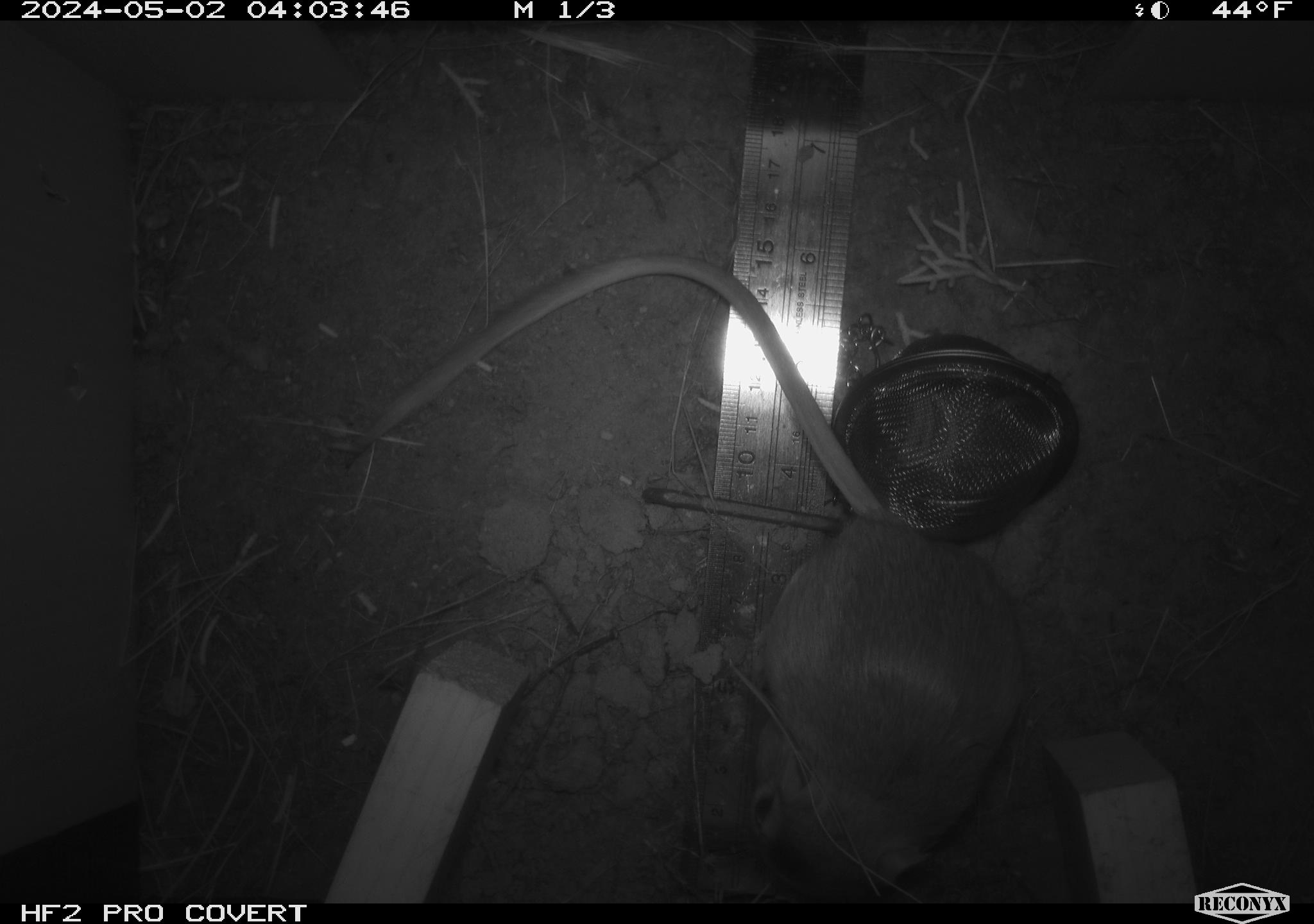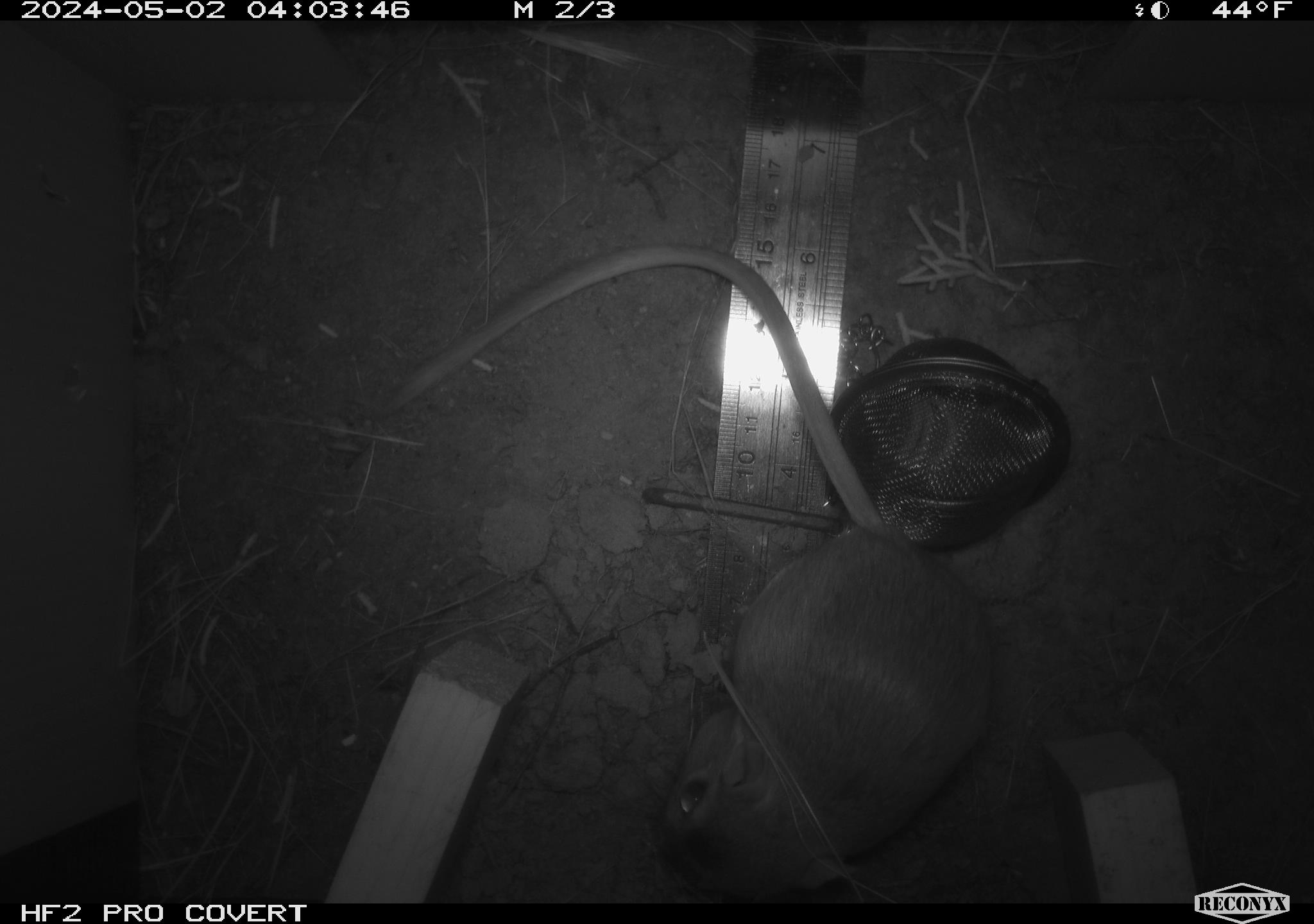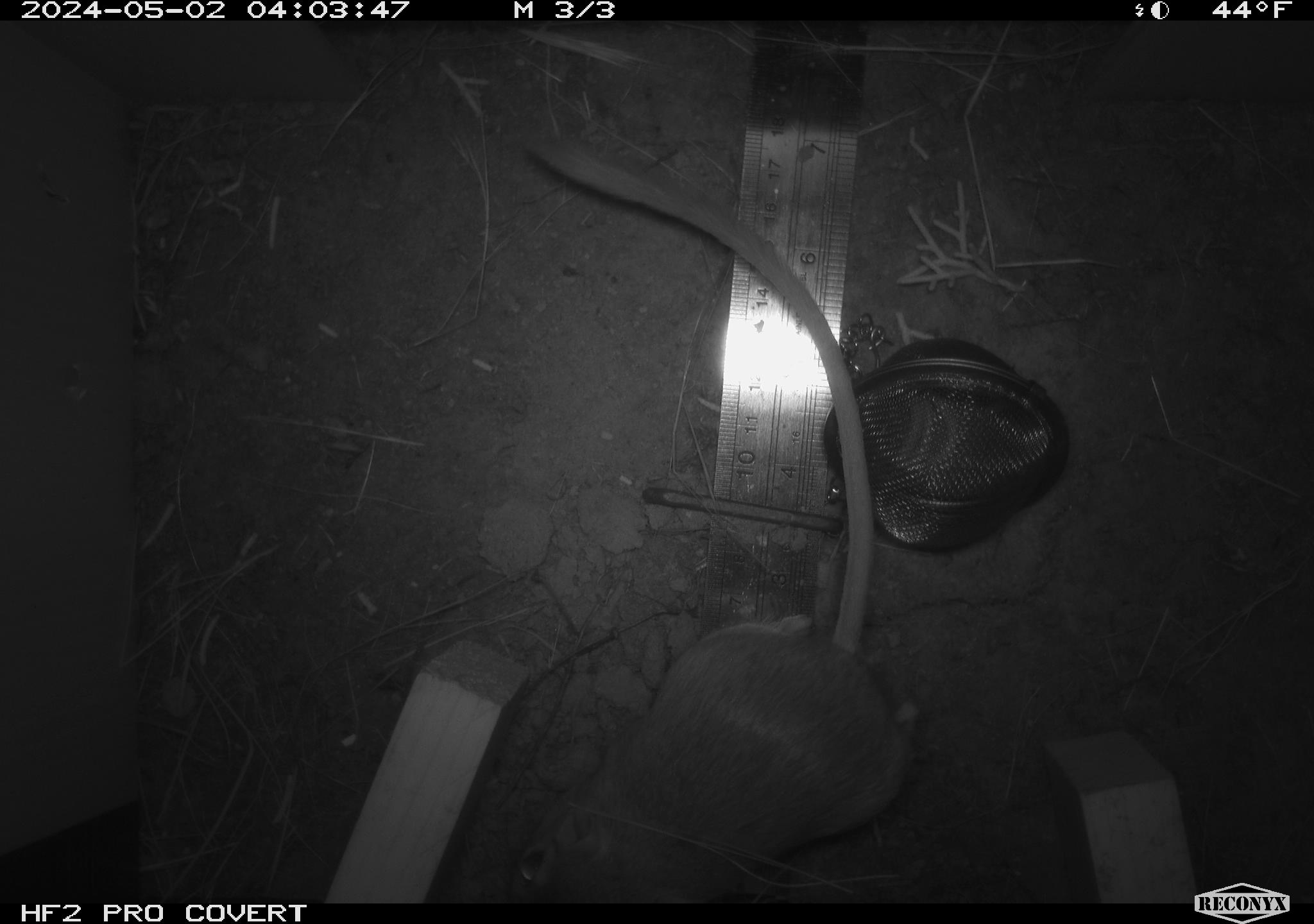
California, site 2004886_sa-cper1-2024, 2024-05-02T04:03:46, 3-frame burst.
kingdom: Animalia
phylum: Chordata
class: Mammalia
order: Rodentia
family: Heteromyidae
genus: Dipodomys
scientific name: Dipodomys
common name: kangaroo rats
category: dipodomys species